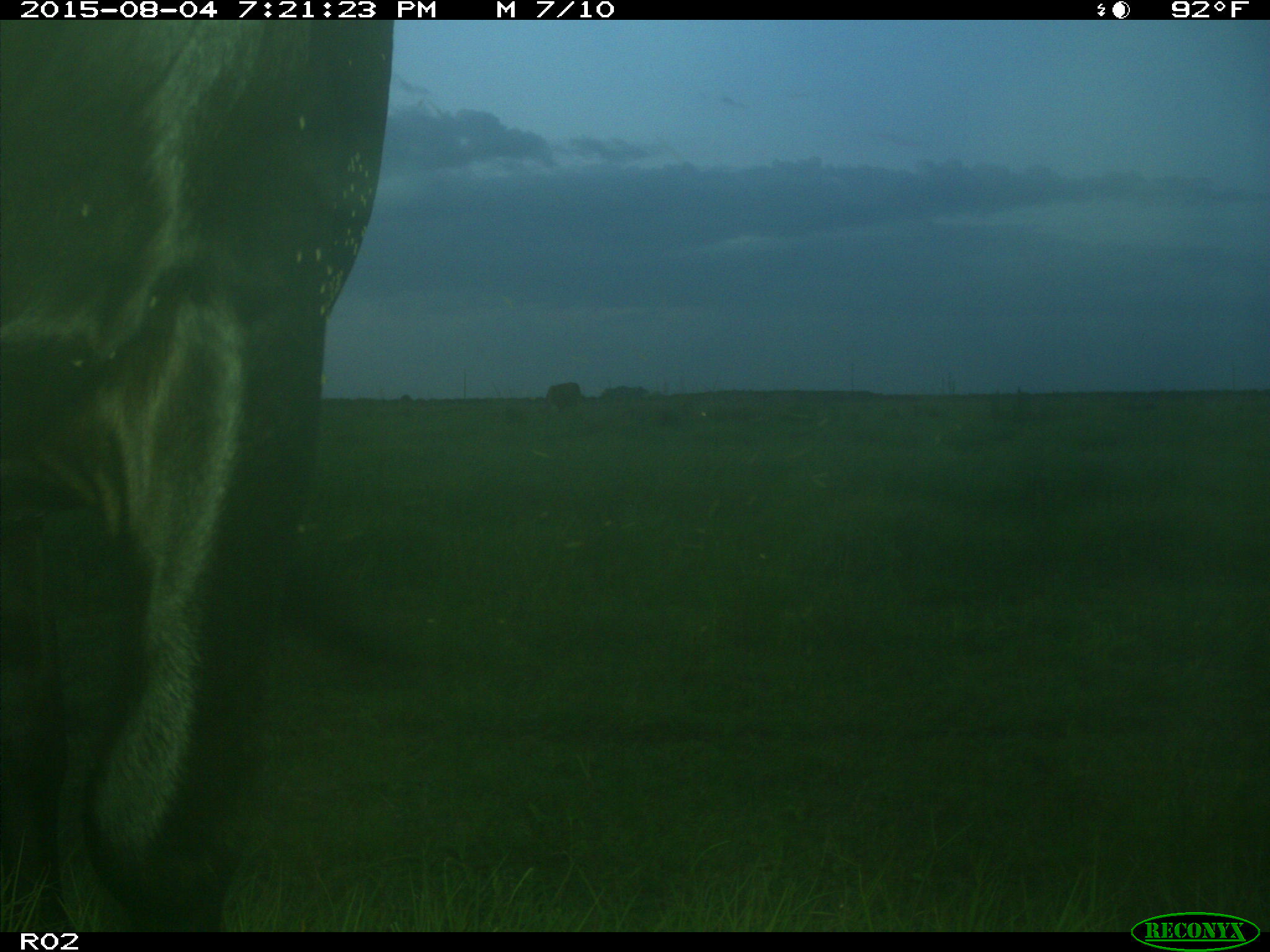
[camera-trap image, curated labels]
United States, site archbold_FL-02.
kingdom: Animalia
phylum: Chordata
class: Mammalia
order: Artiodactyla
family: Bovidae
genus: Bos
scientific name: Bos taurus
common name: domestic cow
Bos taurus (domestic cow).